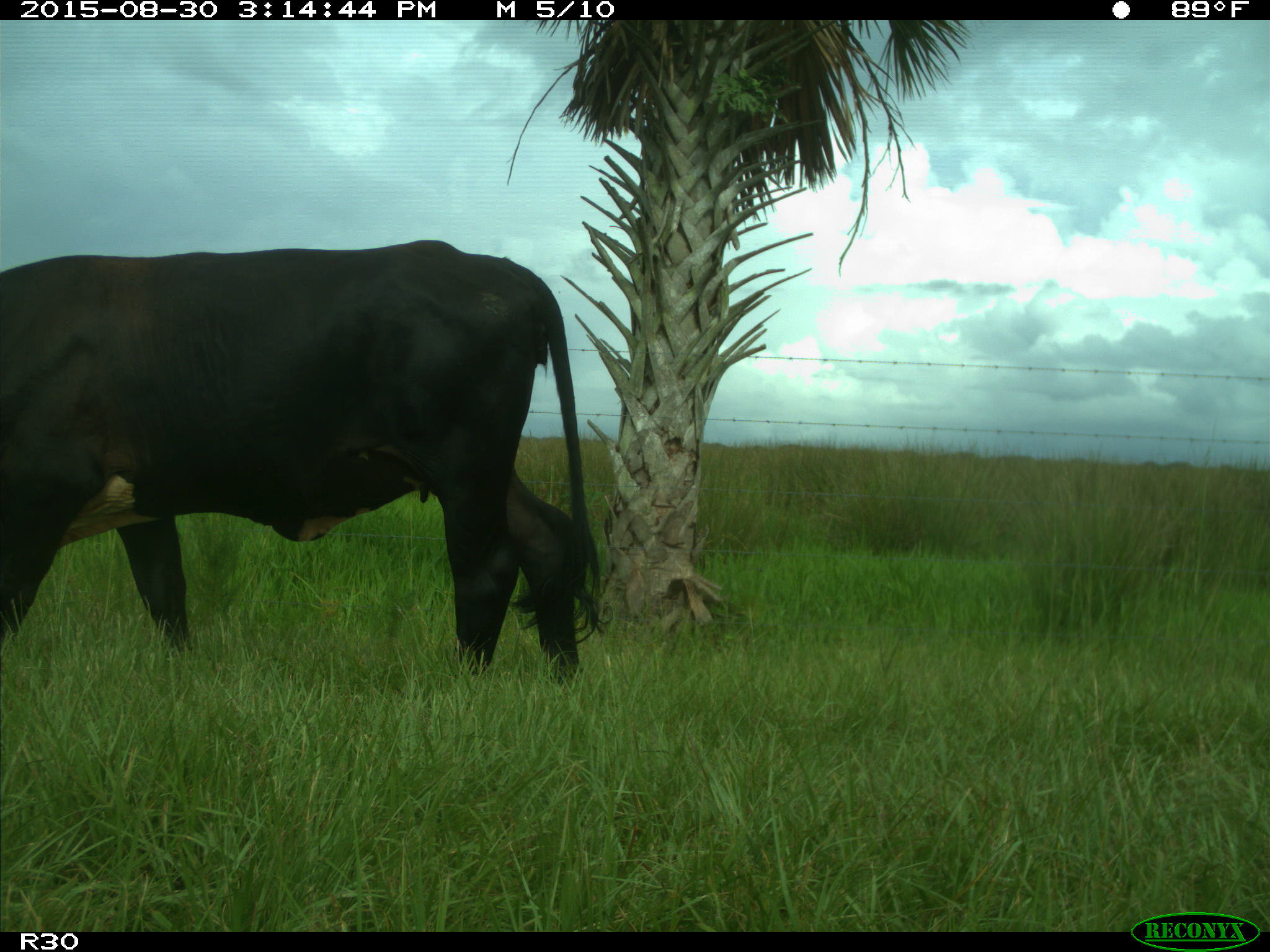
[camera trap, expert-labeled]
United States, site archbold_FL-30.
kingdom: Animalia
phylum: Chordata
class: Mammalia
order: Artiodactyla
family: Bovidae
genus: Bos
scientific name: Bos taurus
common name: domestic cow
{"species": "Bos taurus (domestic cow)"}